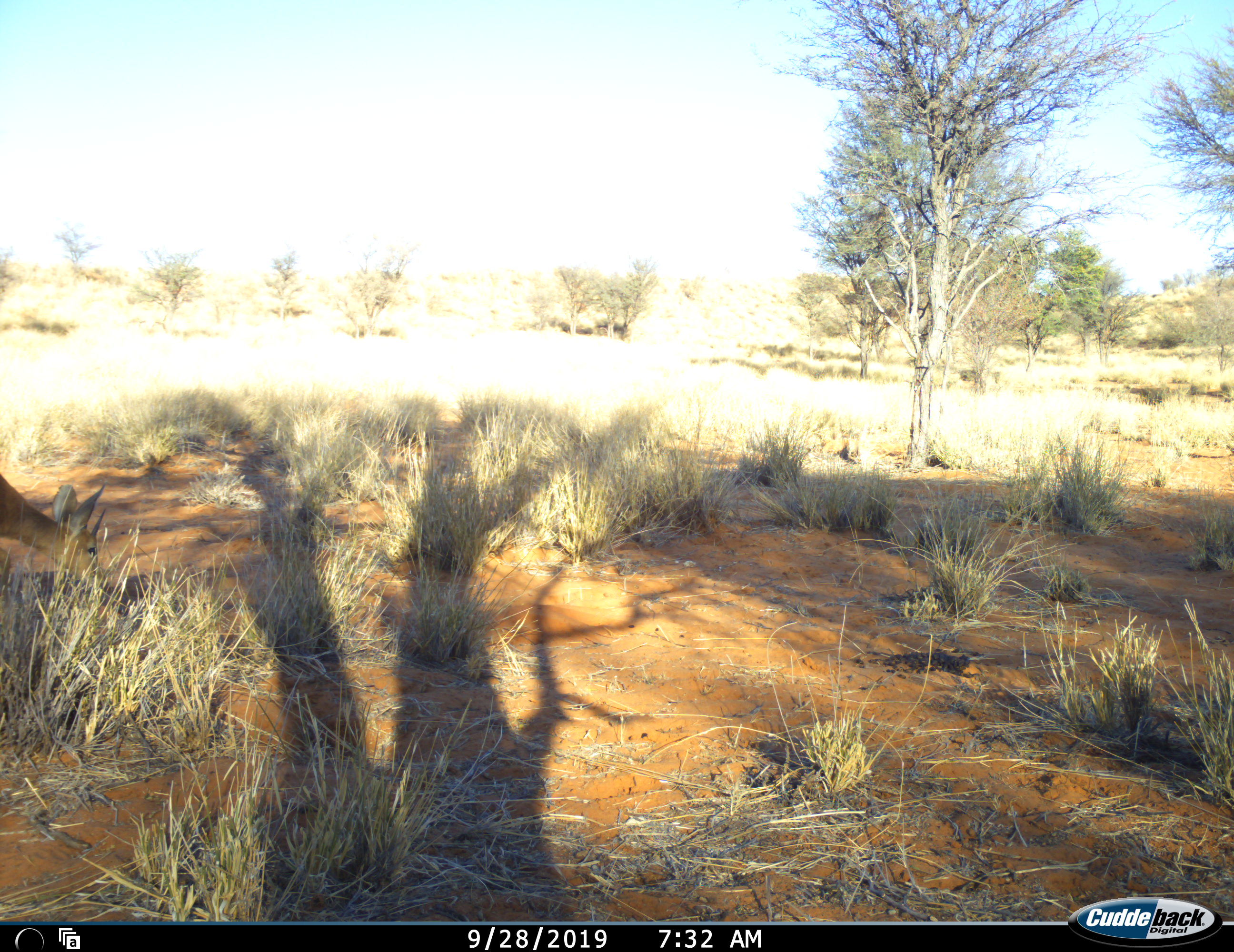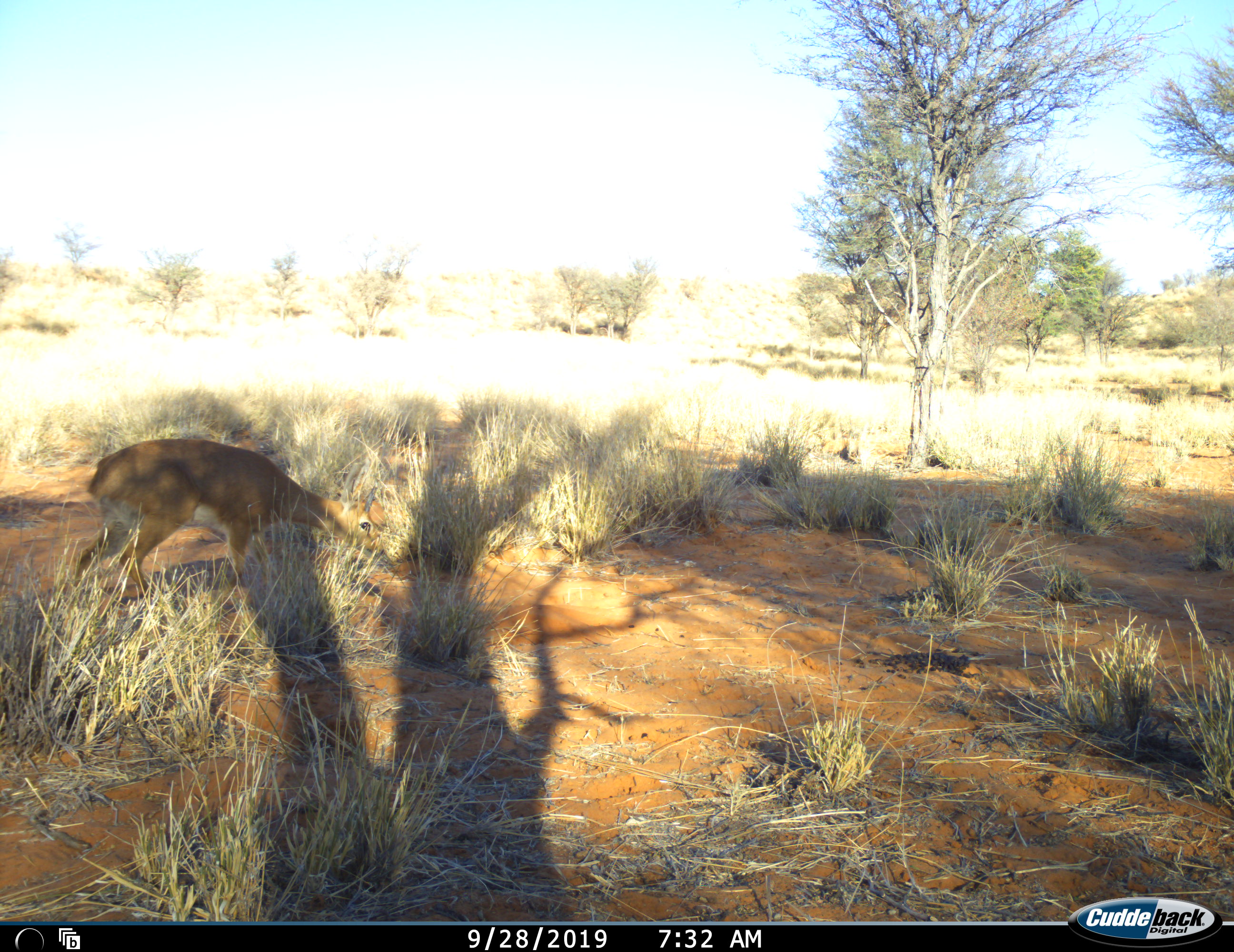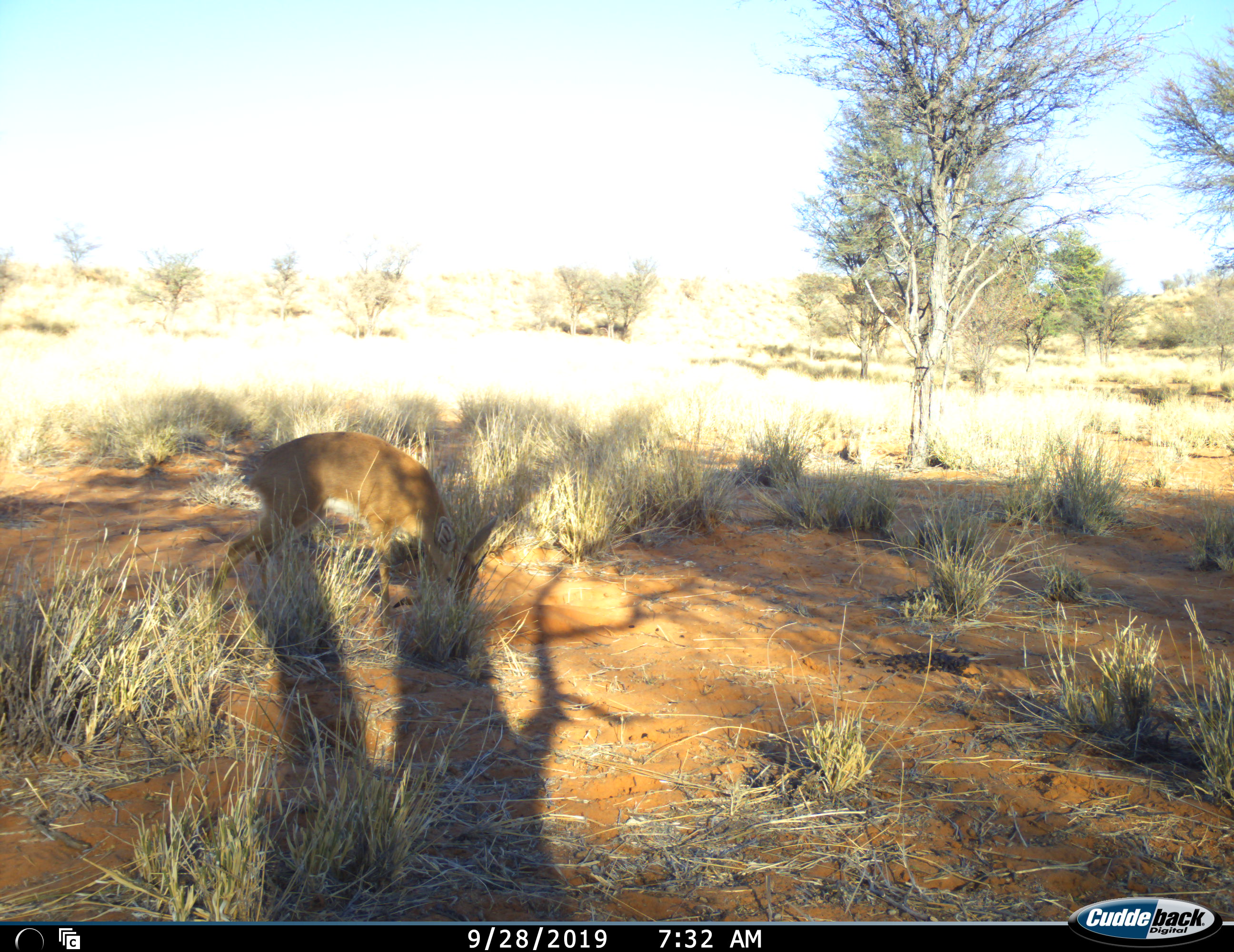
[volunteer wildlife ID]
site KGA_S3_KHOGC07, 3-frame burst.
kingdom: Animalia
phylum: Chordata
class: Mammalia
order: Artiodactyla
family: Bovidae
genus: Raphicerus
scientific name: Raphicerus campestris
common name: steenbok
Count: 1.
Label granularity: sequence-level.